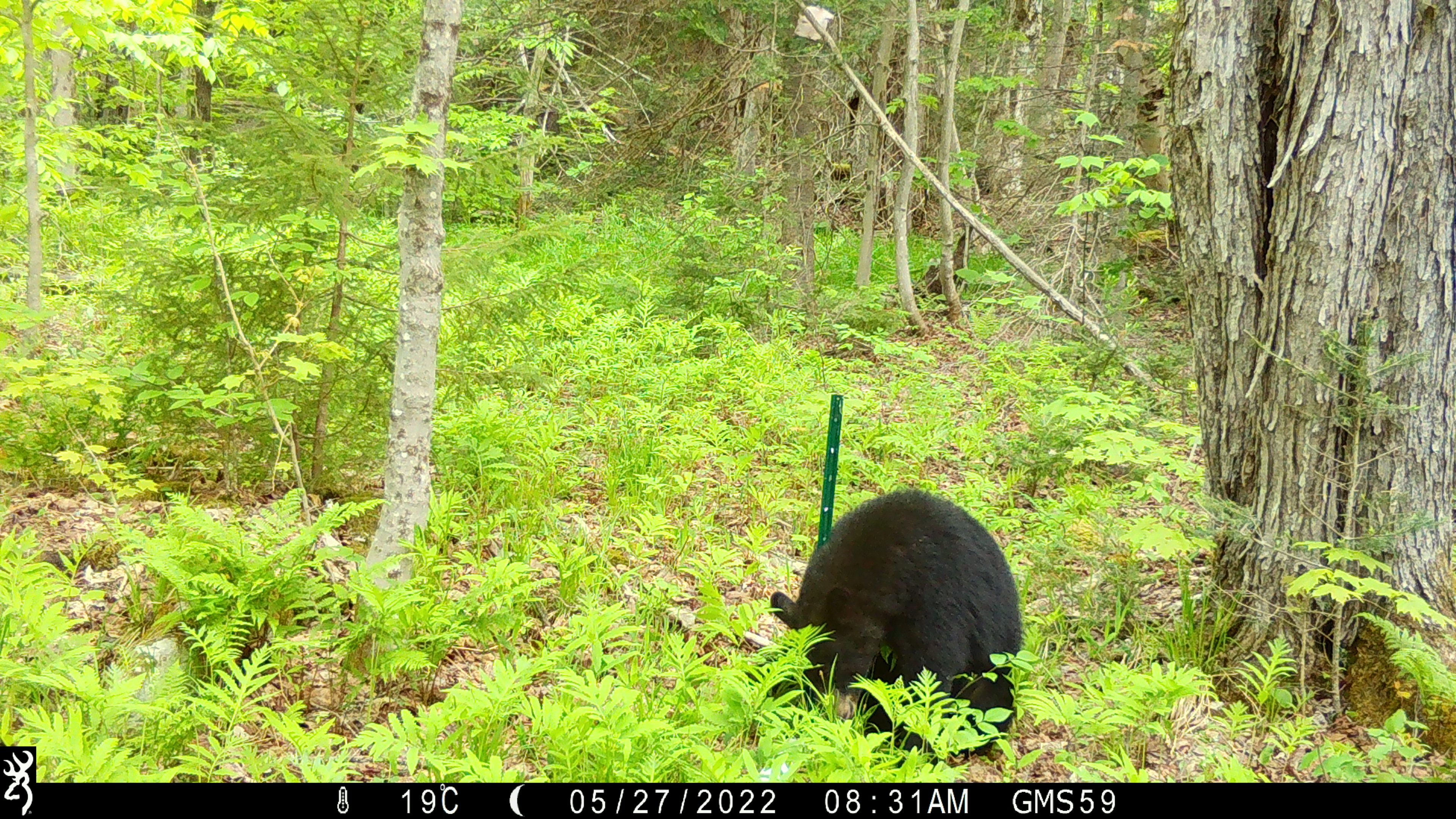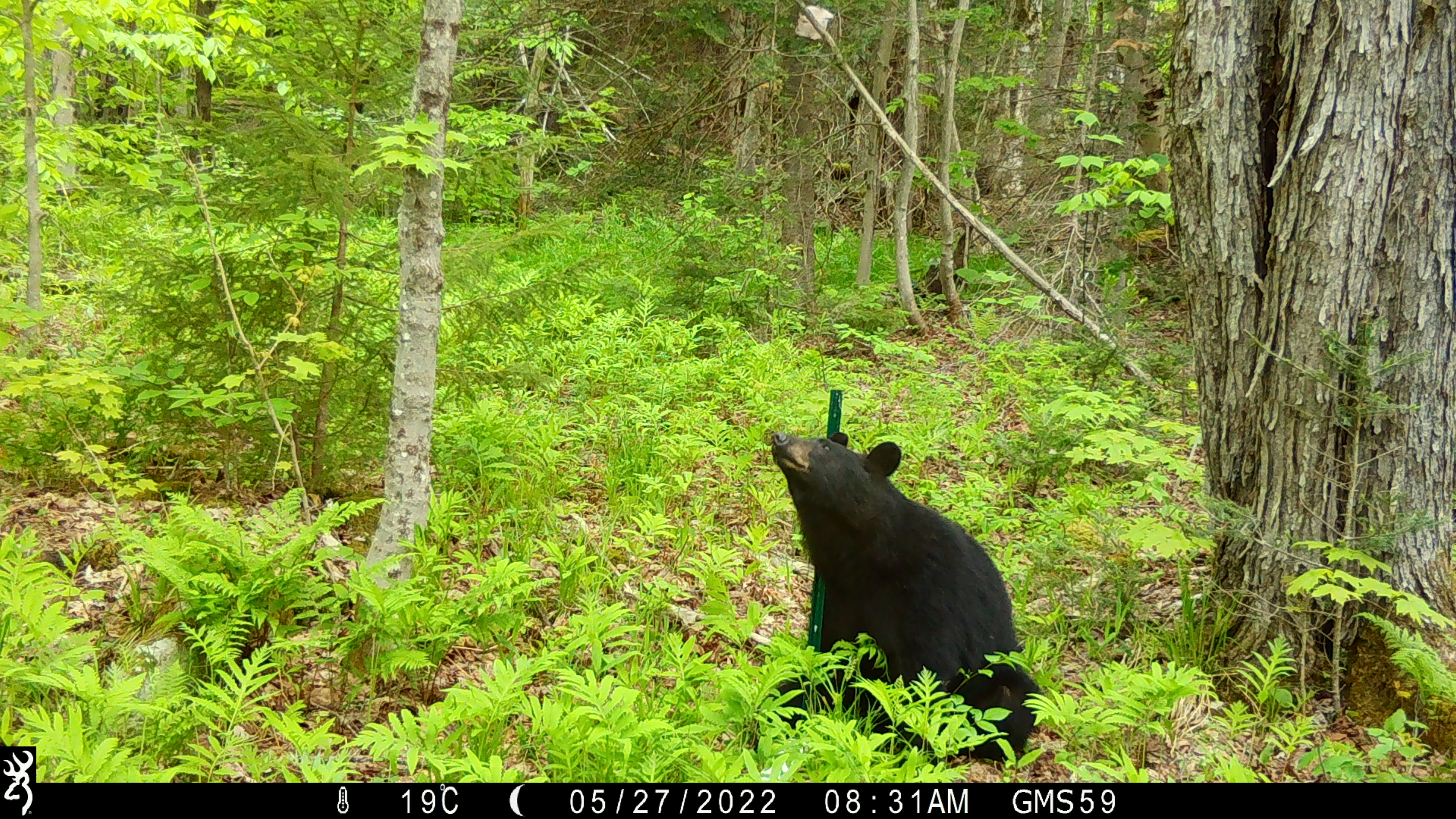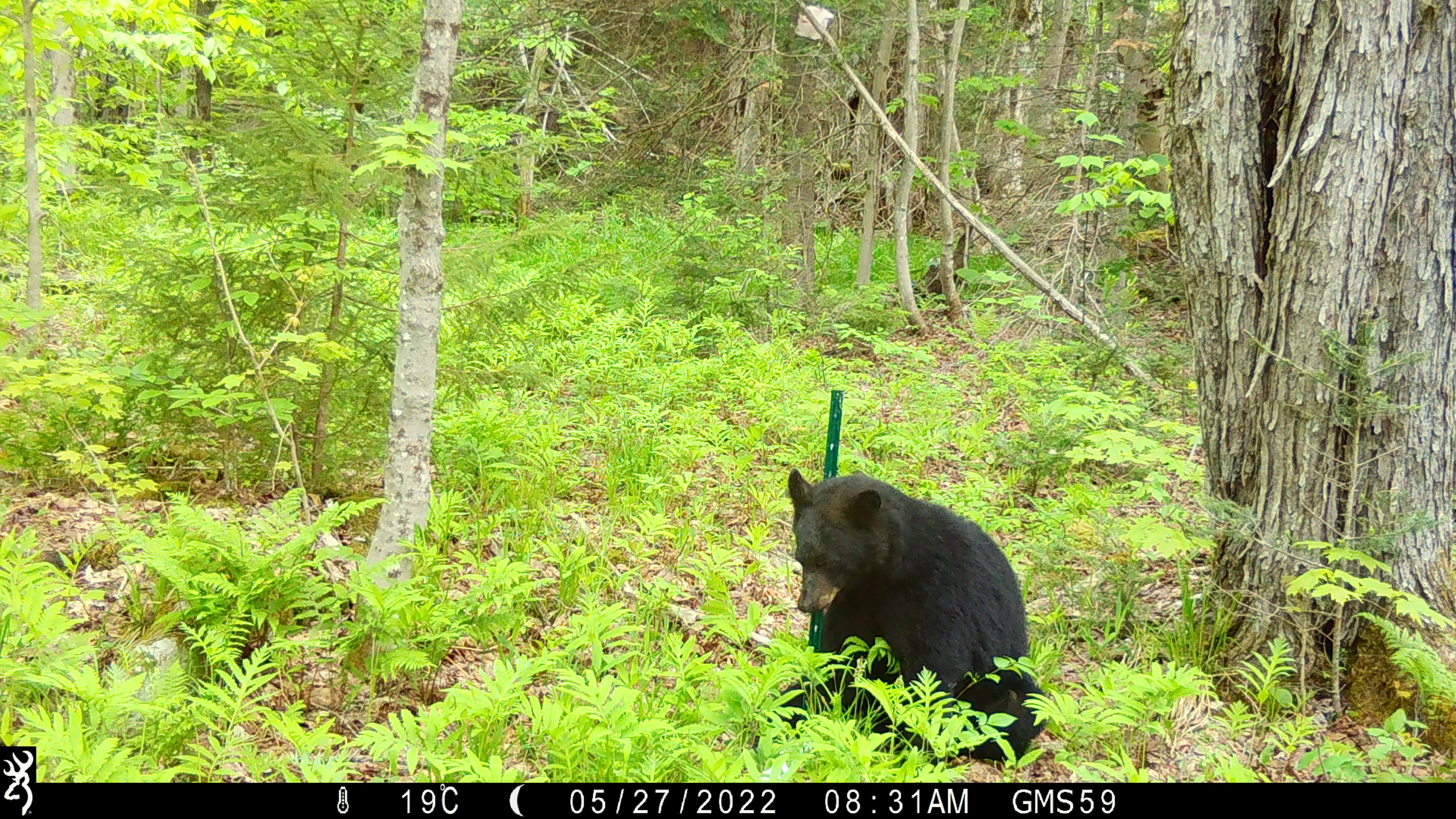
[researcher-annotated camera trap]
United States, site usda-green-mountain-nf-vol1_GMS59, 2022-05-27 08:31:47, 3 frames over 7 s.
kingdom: Animalia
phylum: Chordata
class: Mammalia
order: Carnivora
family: Ursidae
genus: Ursus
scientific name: Ursus americanus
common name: black bear